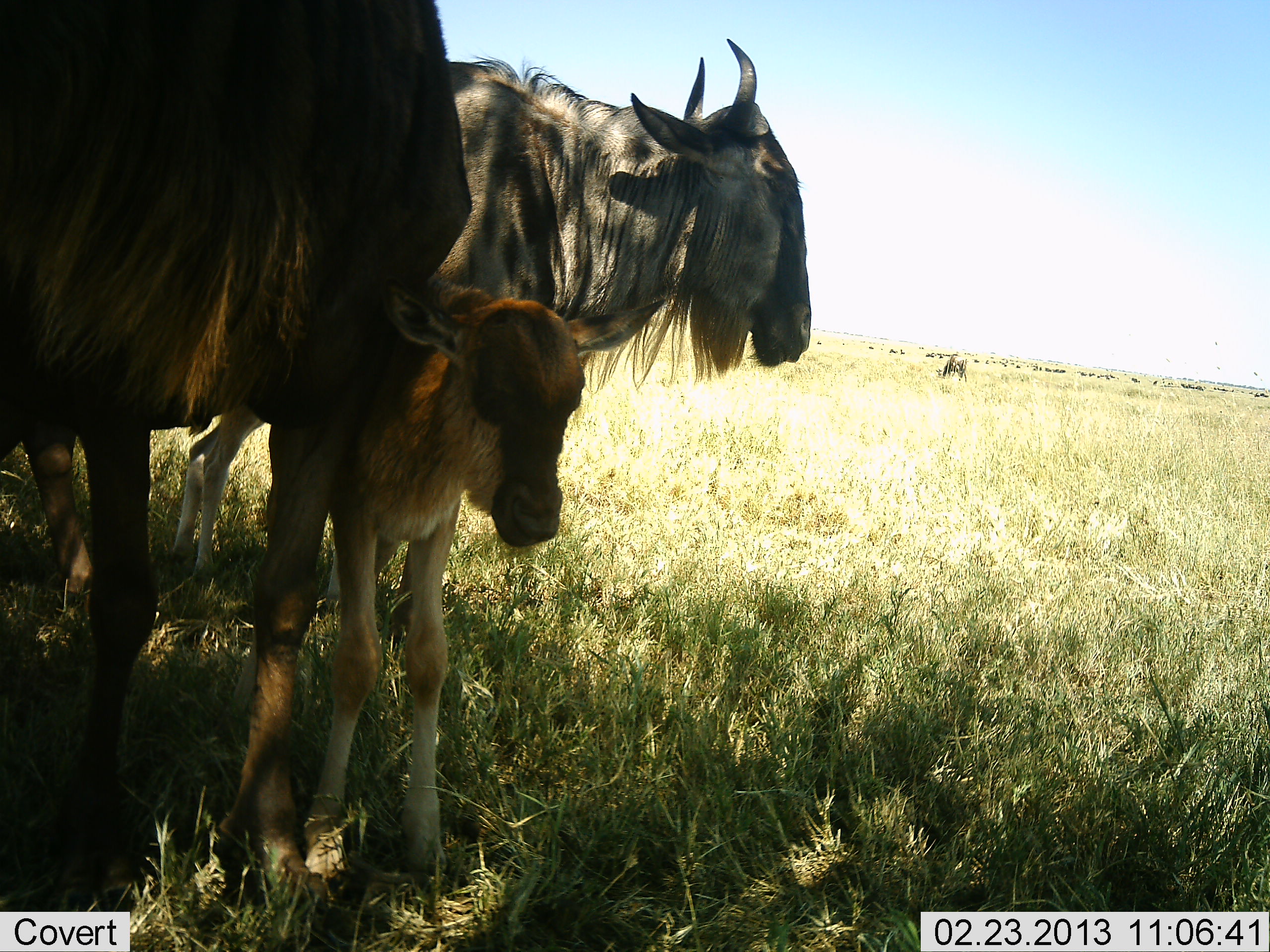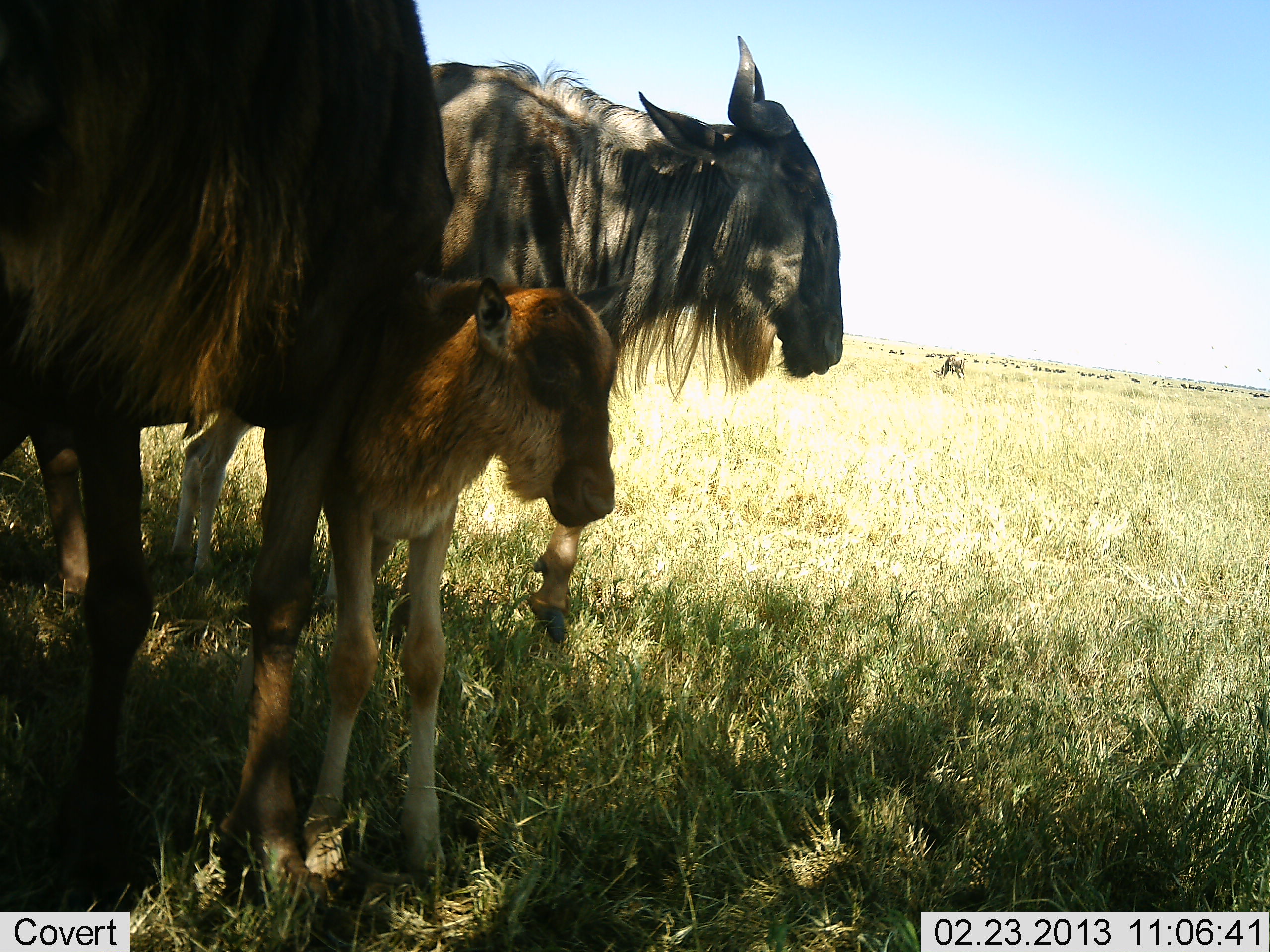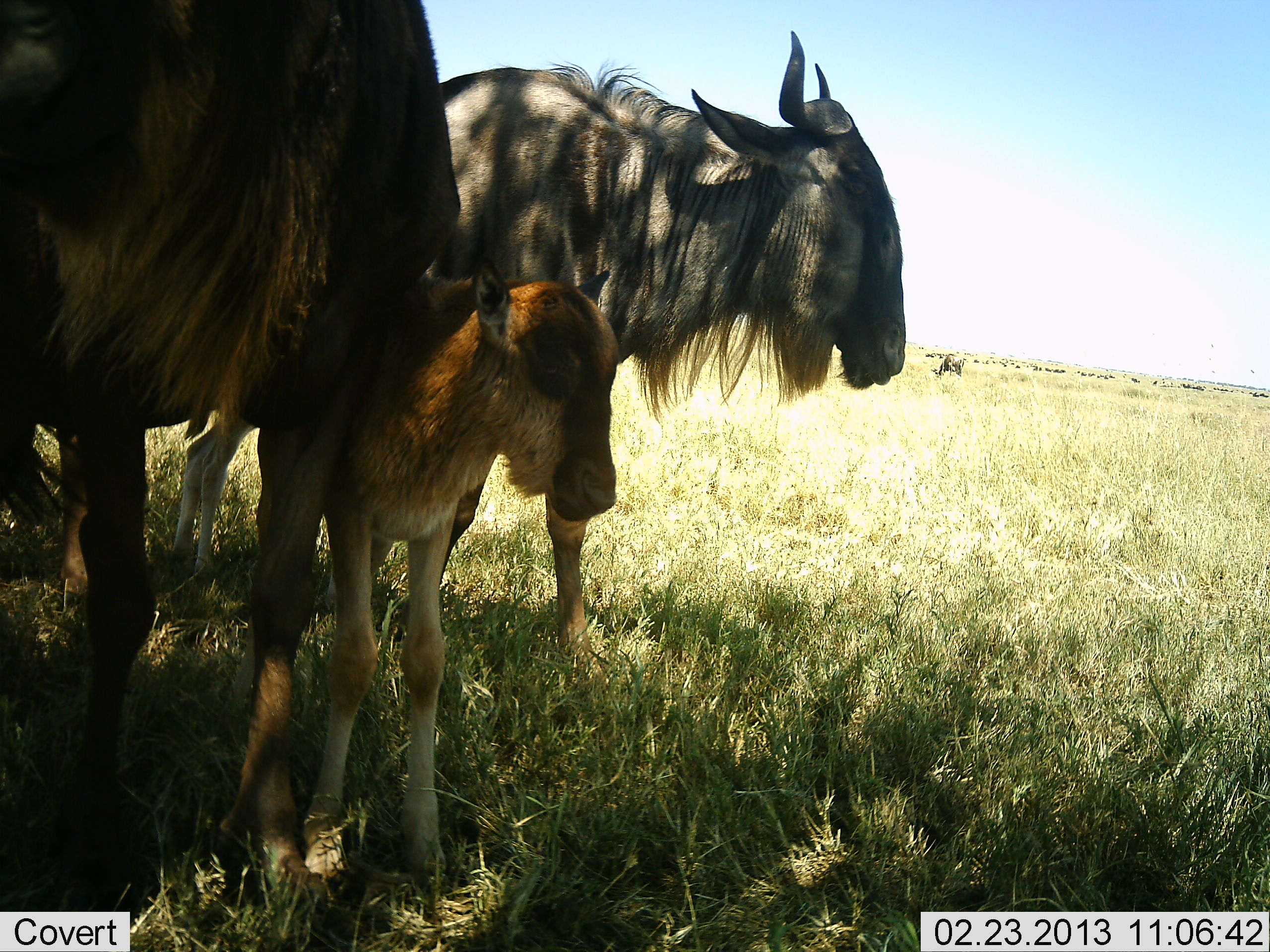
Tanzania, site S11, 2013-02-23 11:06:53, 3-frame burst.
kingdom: Animalia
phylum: Chordata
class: Mammalia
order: Artiodactyla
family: Bovidae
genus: Connochaetes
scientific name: Connochaetes taurinus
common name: blue wildebeest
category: wildebeest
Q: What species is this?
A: Wildebeest (blue wildebeest) (Connochaetes taurinus).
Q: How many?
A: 3.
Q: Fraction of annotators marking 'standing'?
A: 91%.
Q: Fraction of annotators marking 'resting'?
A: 9%.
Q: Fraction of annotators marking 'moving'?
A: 5%.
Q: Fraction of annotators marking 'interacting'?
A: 0%.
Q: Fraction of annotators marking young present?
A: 95%.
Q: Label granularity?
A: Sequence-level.